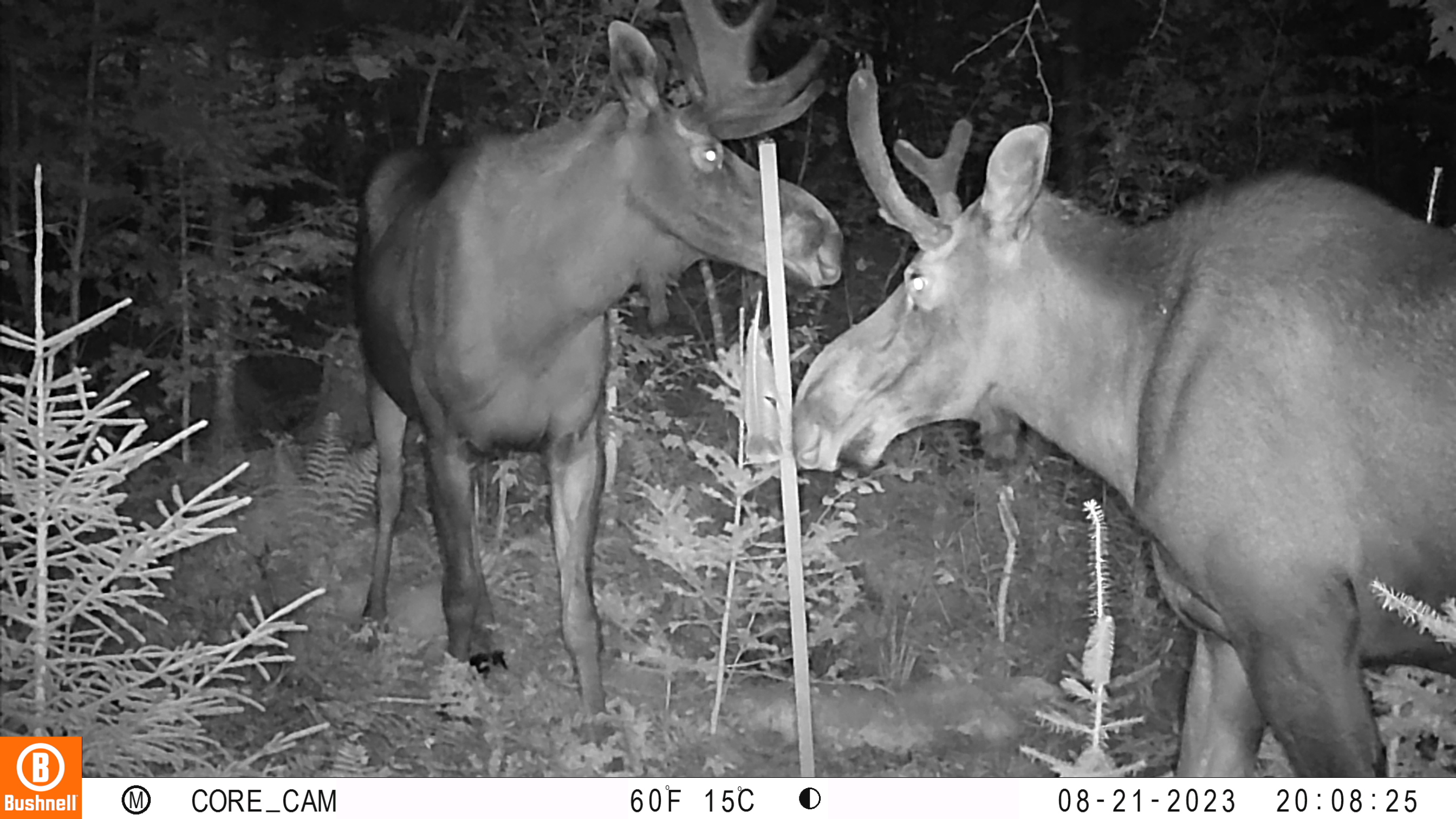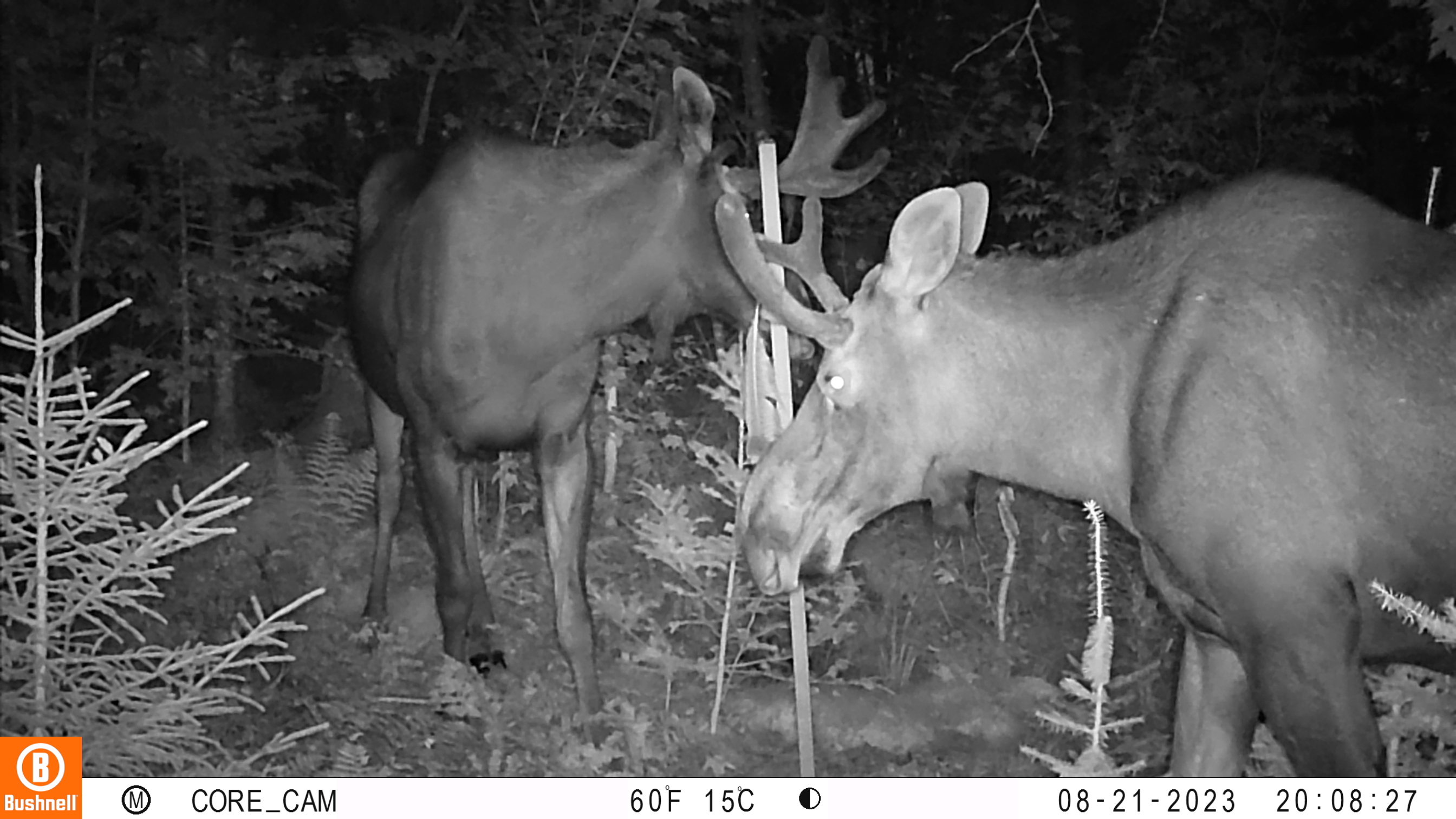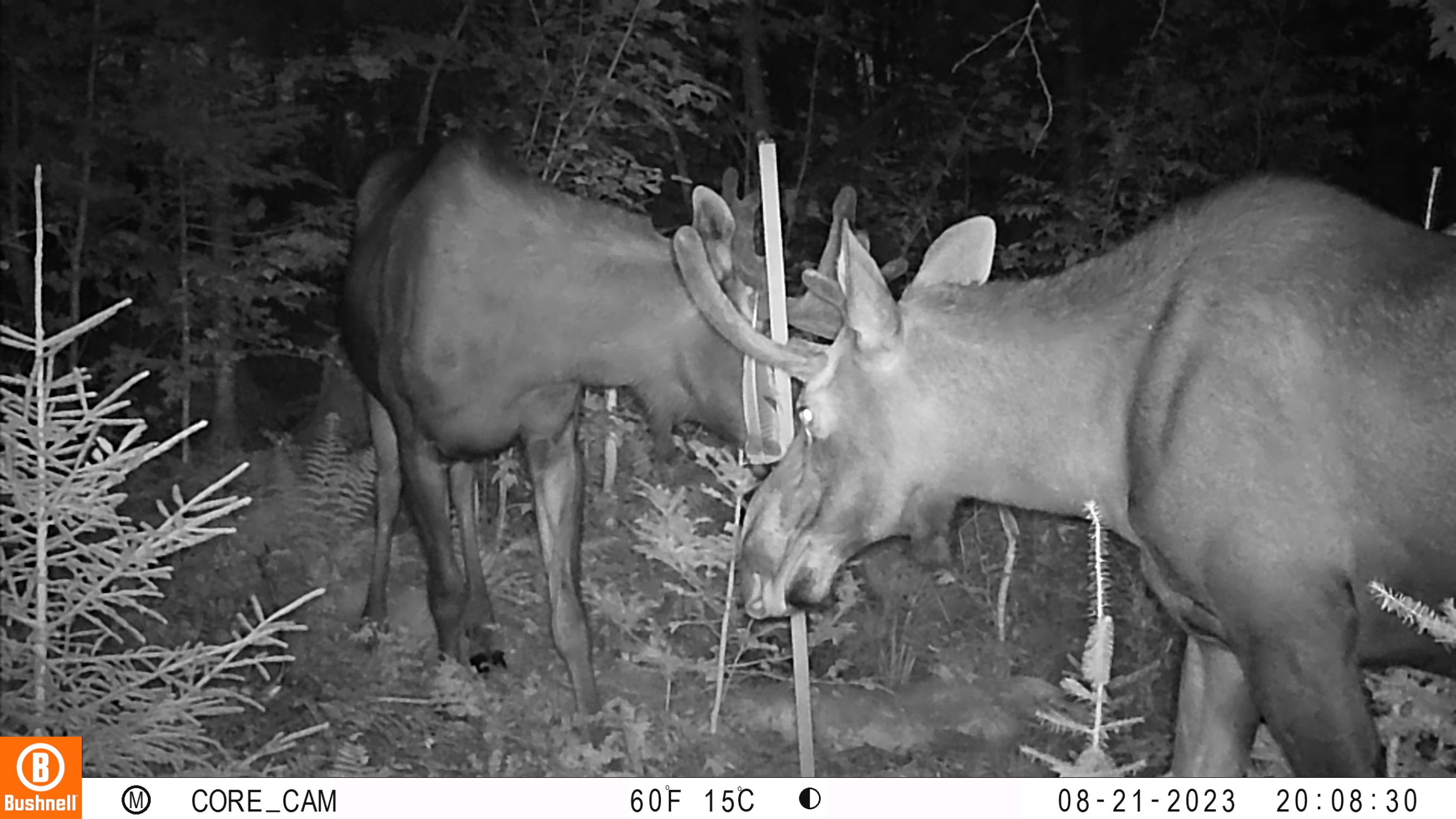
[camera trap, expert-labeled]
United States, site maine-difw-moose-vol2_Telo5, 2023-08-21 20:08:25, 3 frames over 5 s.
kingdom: Animalia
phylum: Chordata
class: Mammalia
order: Artiodactyla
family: Cervidae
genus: Alces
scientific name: Alces alces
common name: moose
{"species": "moose (Alces alces)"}